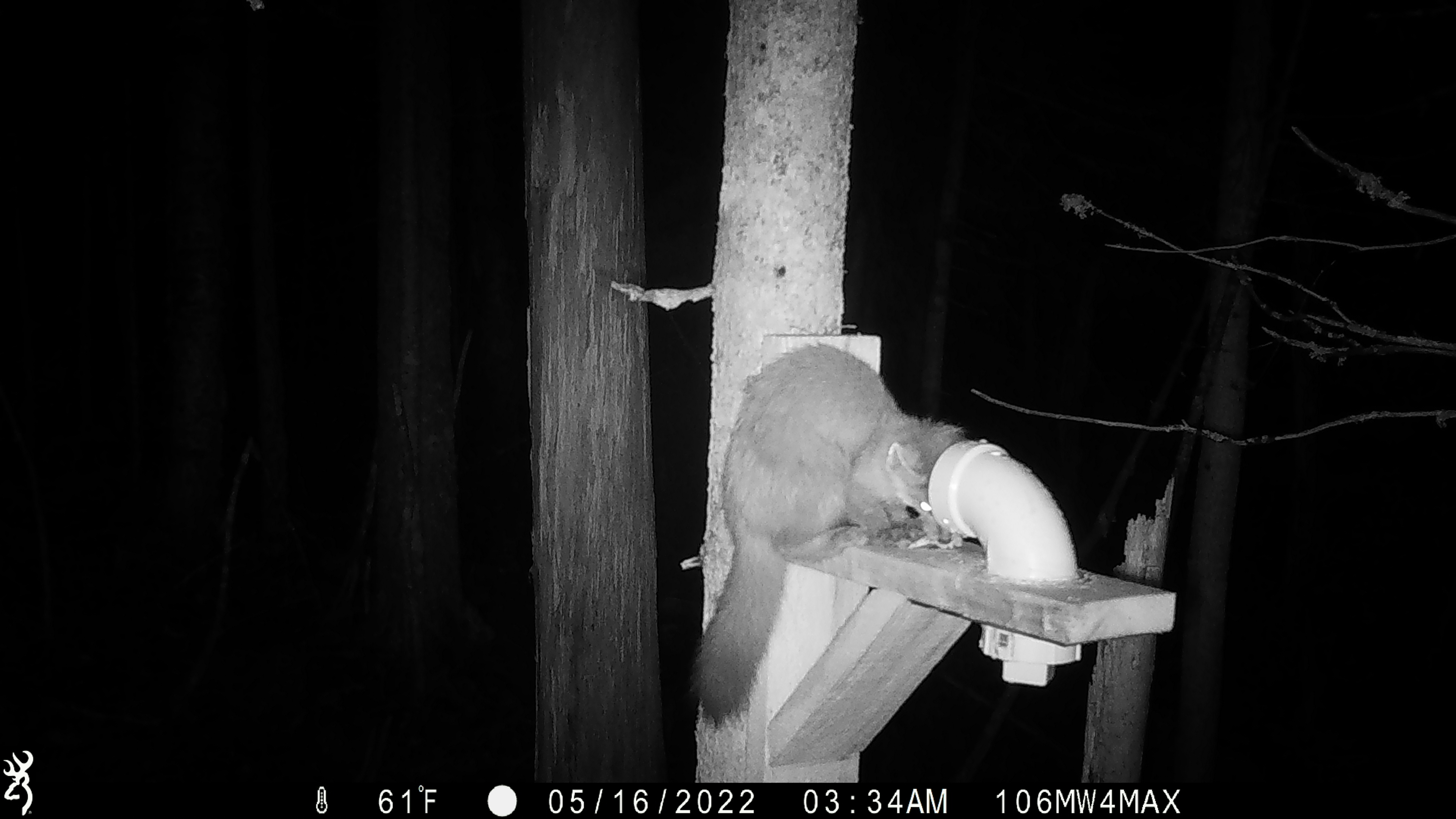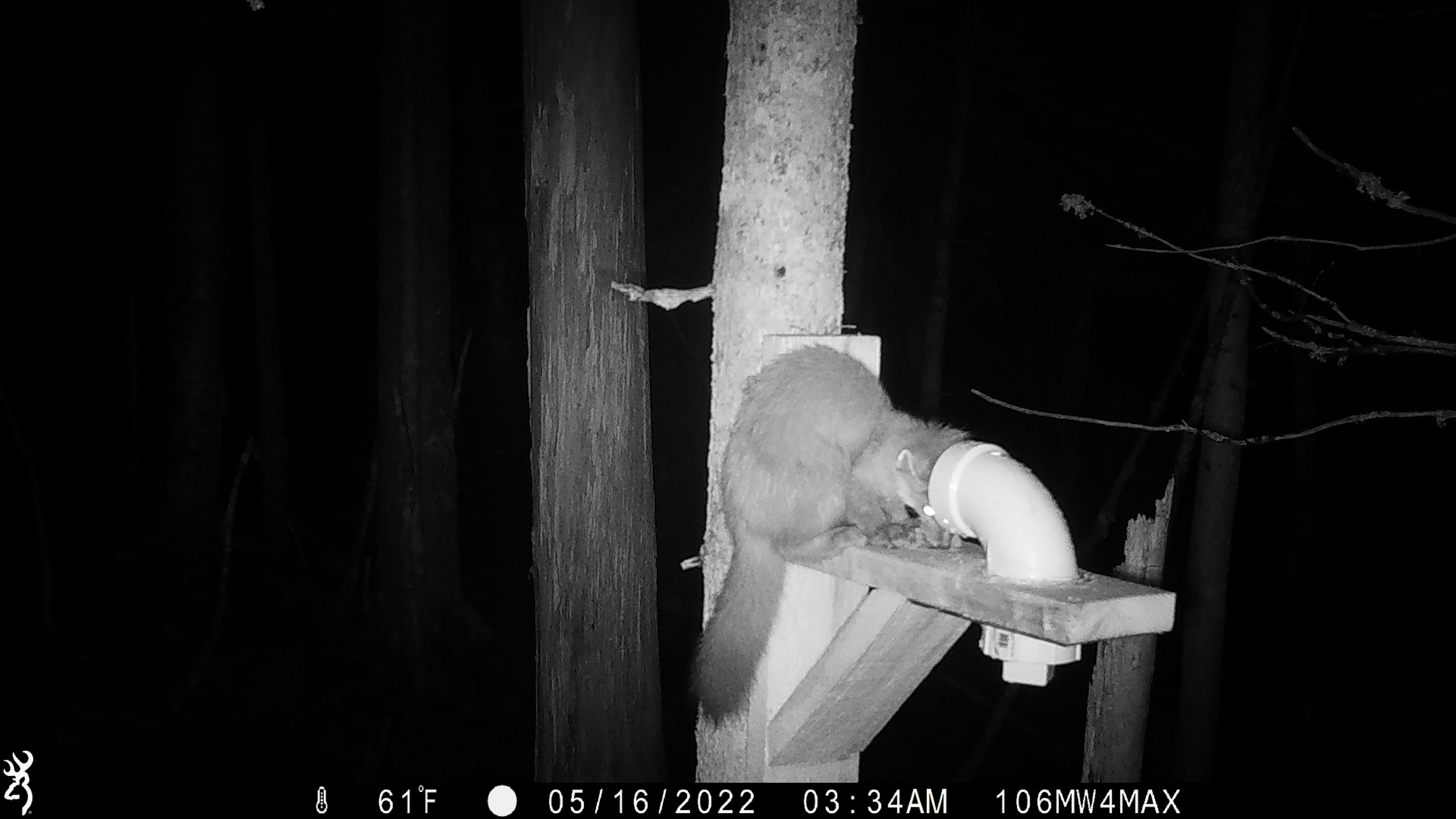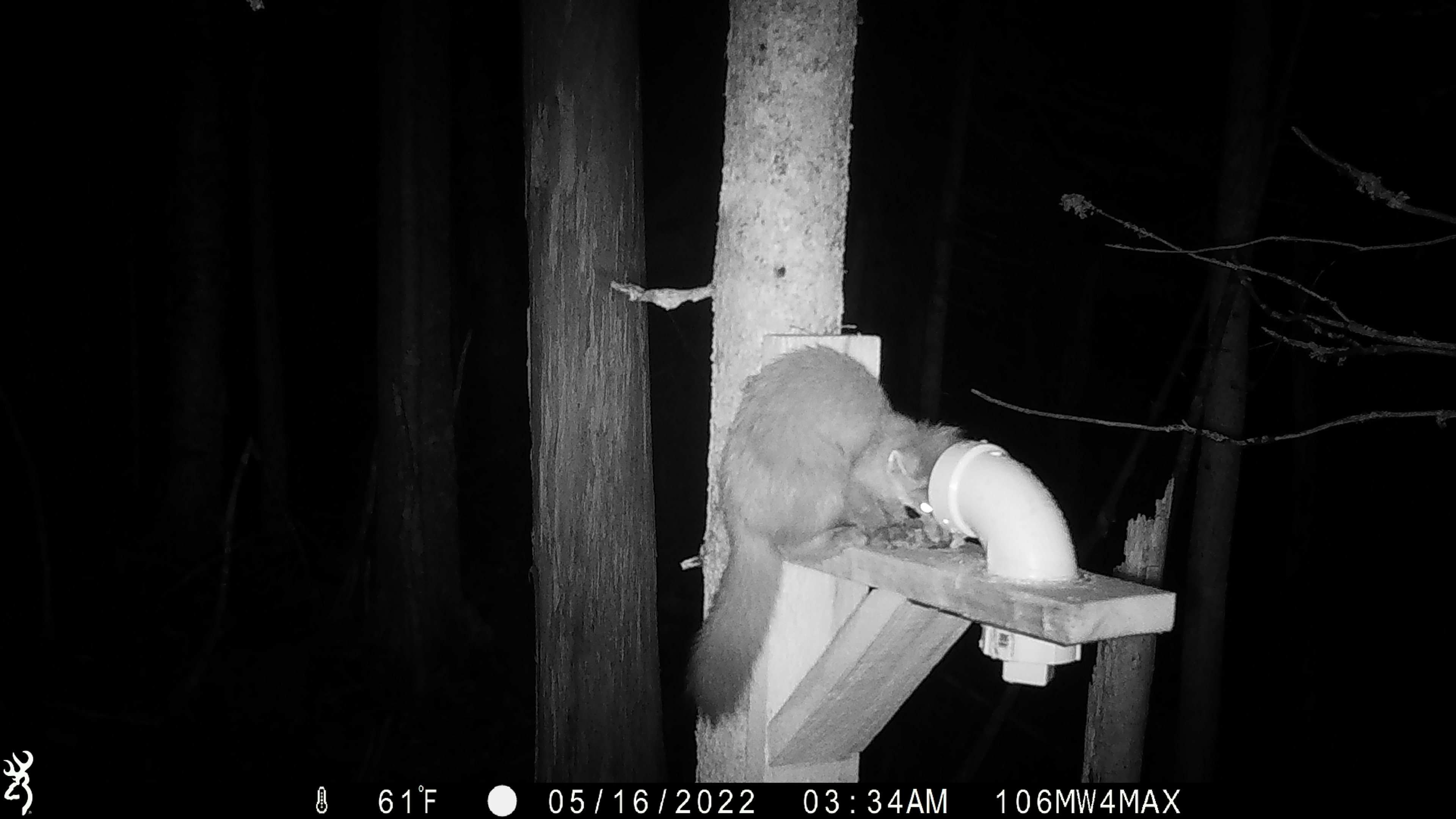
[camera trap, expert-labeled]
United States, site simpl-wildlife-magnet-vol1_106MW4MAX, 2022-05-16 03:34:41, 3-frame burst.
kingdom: Animalia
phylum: Chordata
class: Mammalia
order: Carnivora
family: Mustelidae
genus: Martes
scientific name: Martes americana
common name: american marten